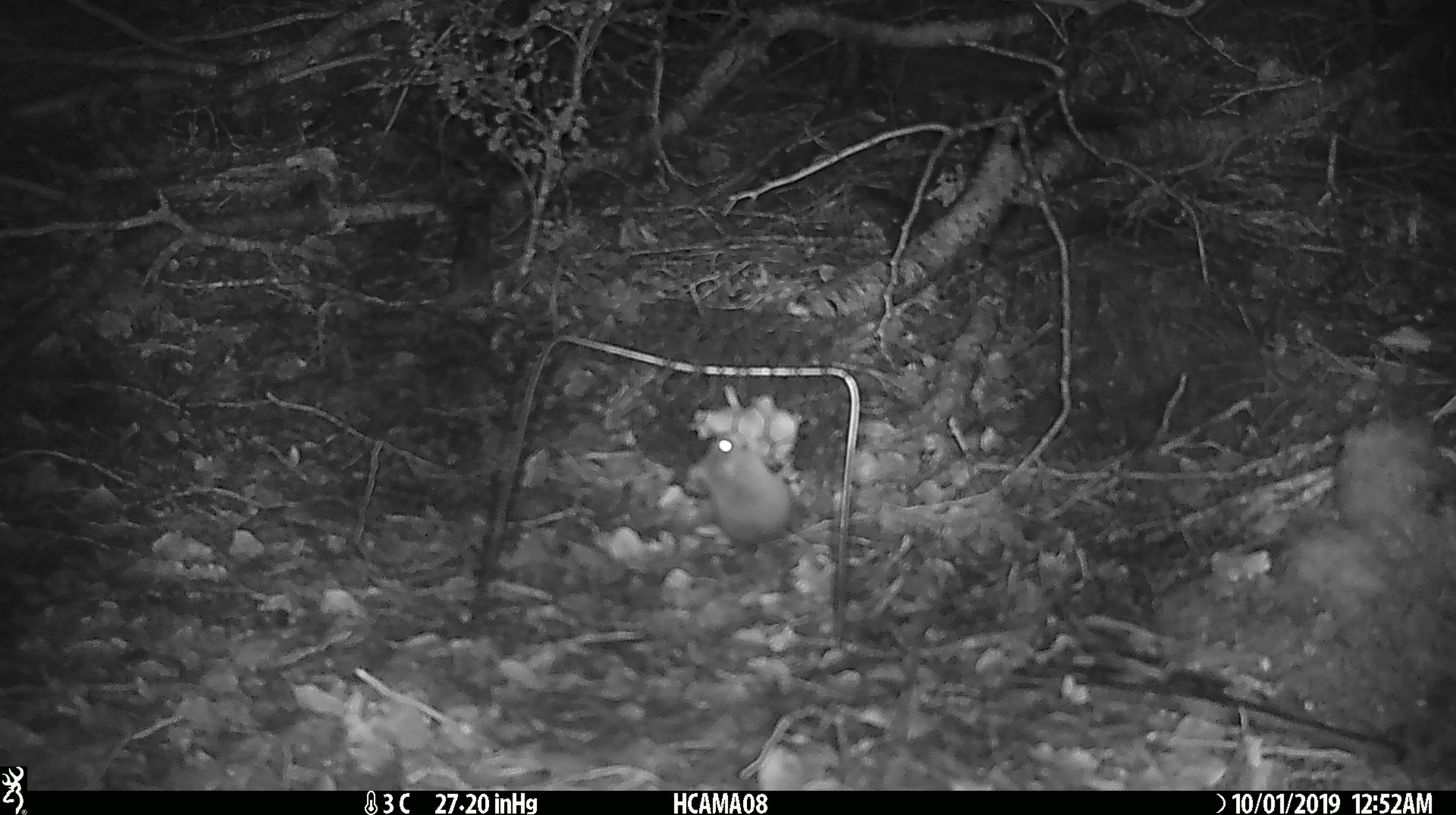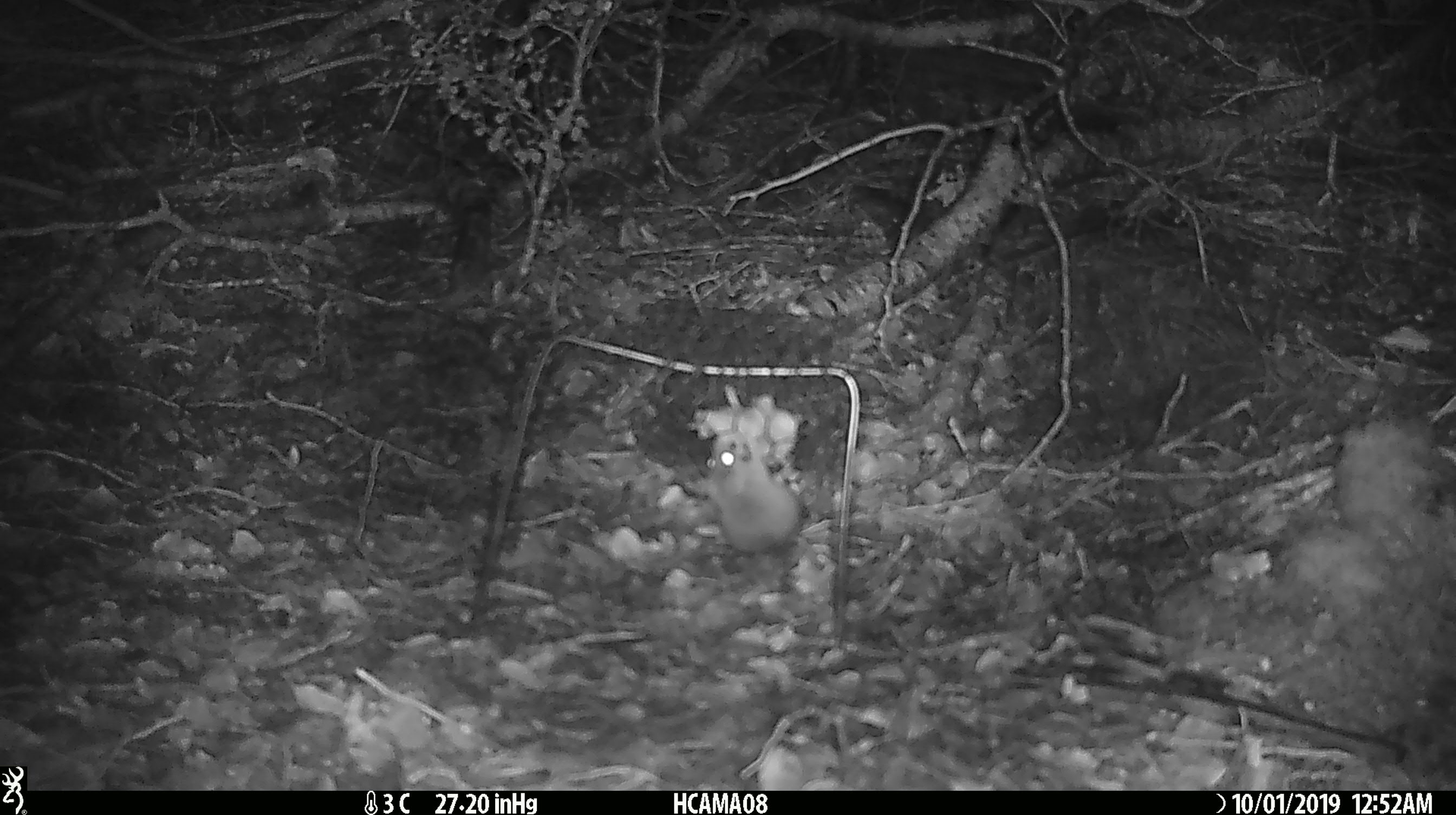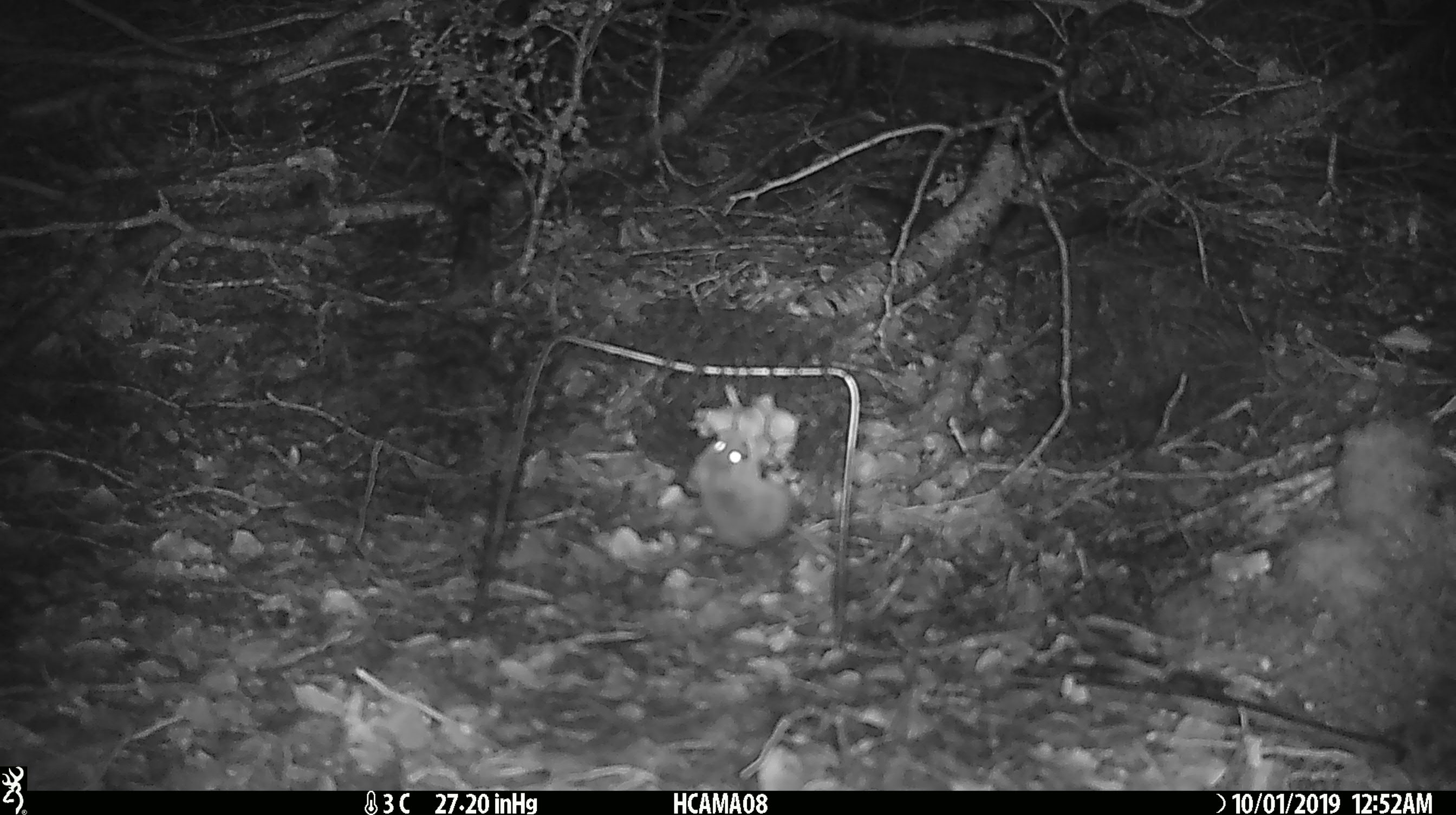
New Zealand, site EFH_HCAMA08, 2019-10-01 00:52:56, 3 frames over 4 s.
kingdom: Animalia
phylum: Chordata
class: Mammalia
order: Rodentia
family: Muridae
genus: Mus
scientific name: Mus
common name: mouse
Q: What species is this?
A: Mouse (Mus).